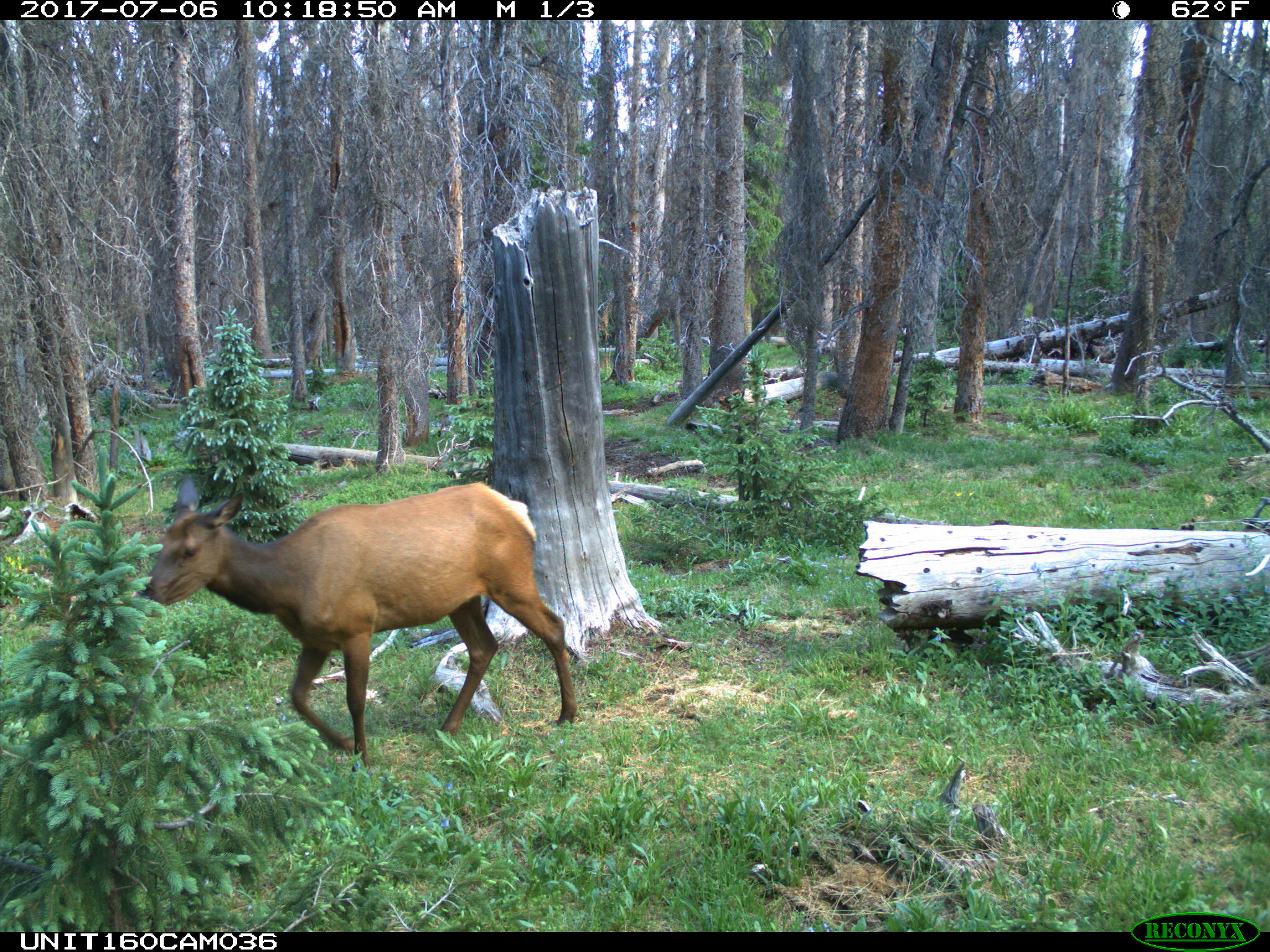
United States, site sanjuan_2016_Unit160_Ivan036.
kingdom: Animalia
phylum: Chordata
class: Mammalia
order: Artiodactyla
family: Cervidae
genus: Cervus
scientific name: Cervus elaphus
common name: red deer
Cervus elaphus (red deer).